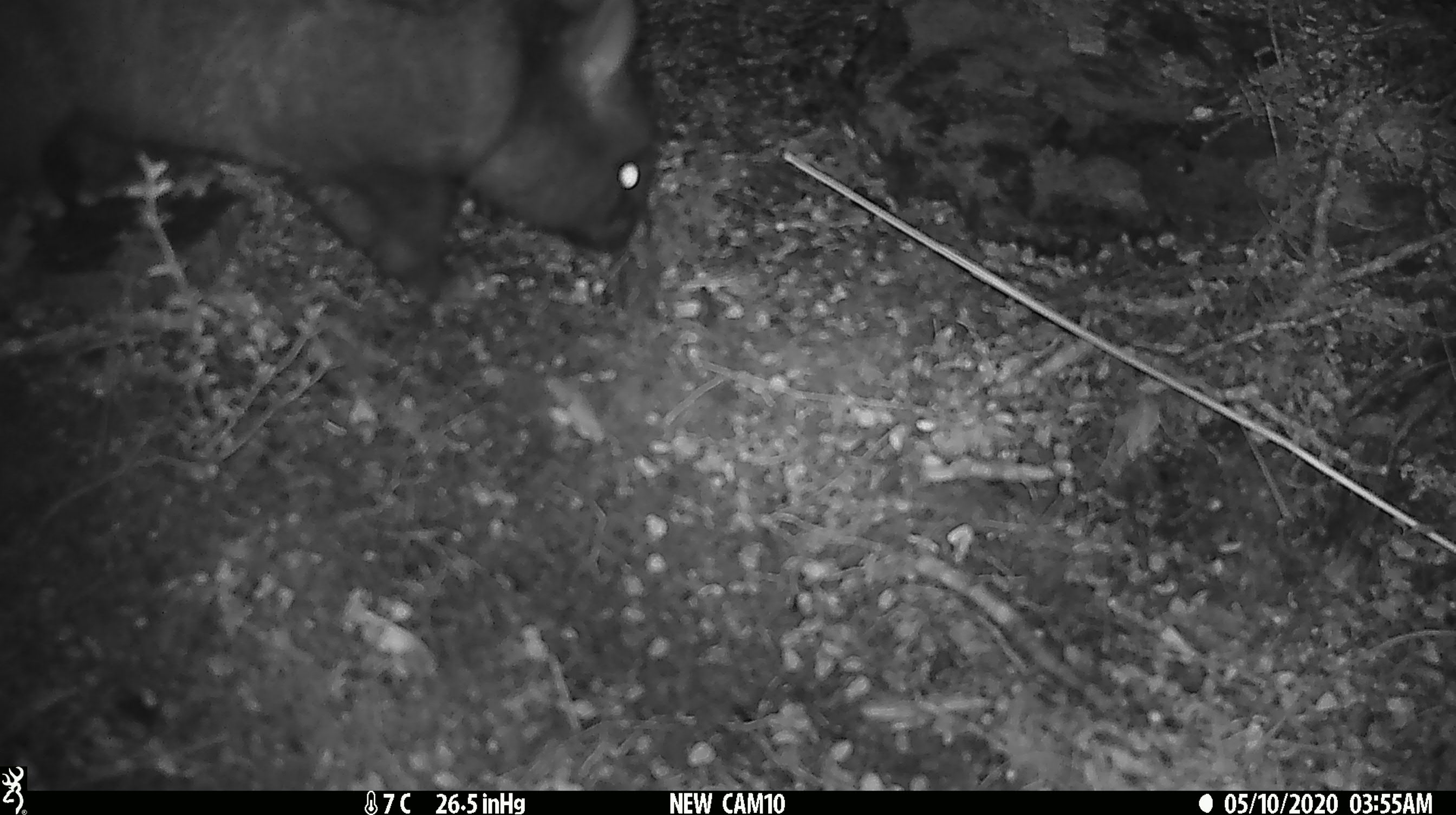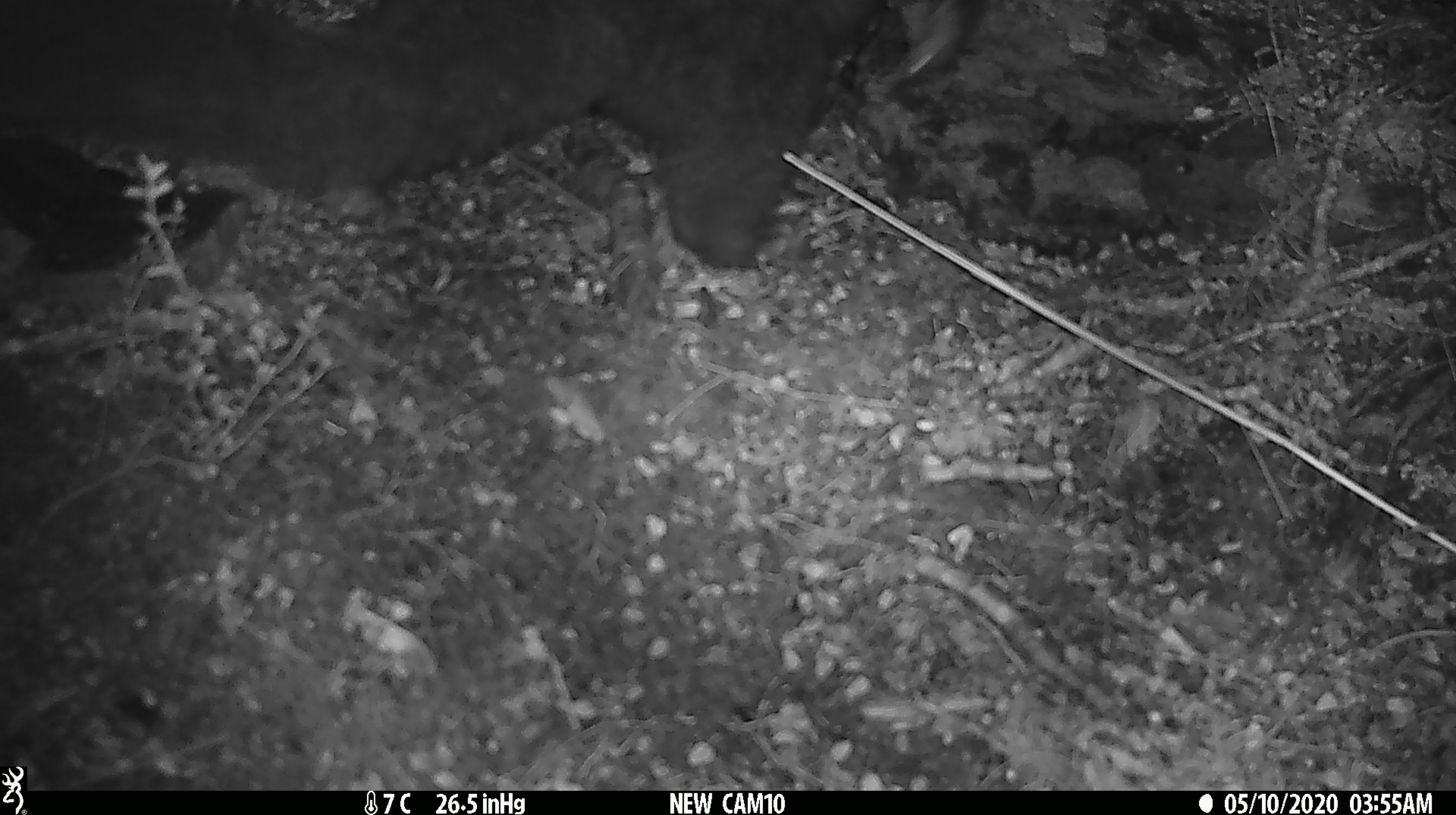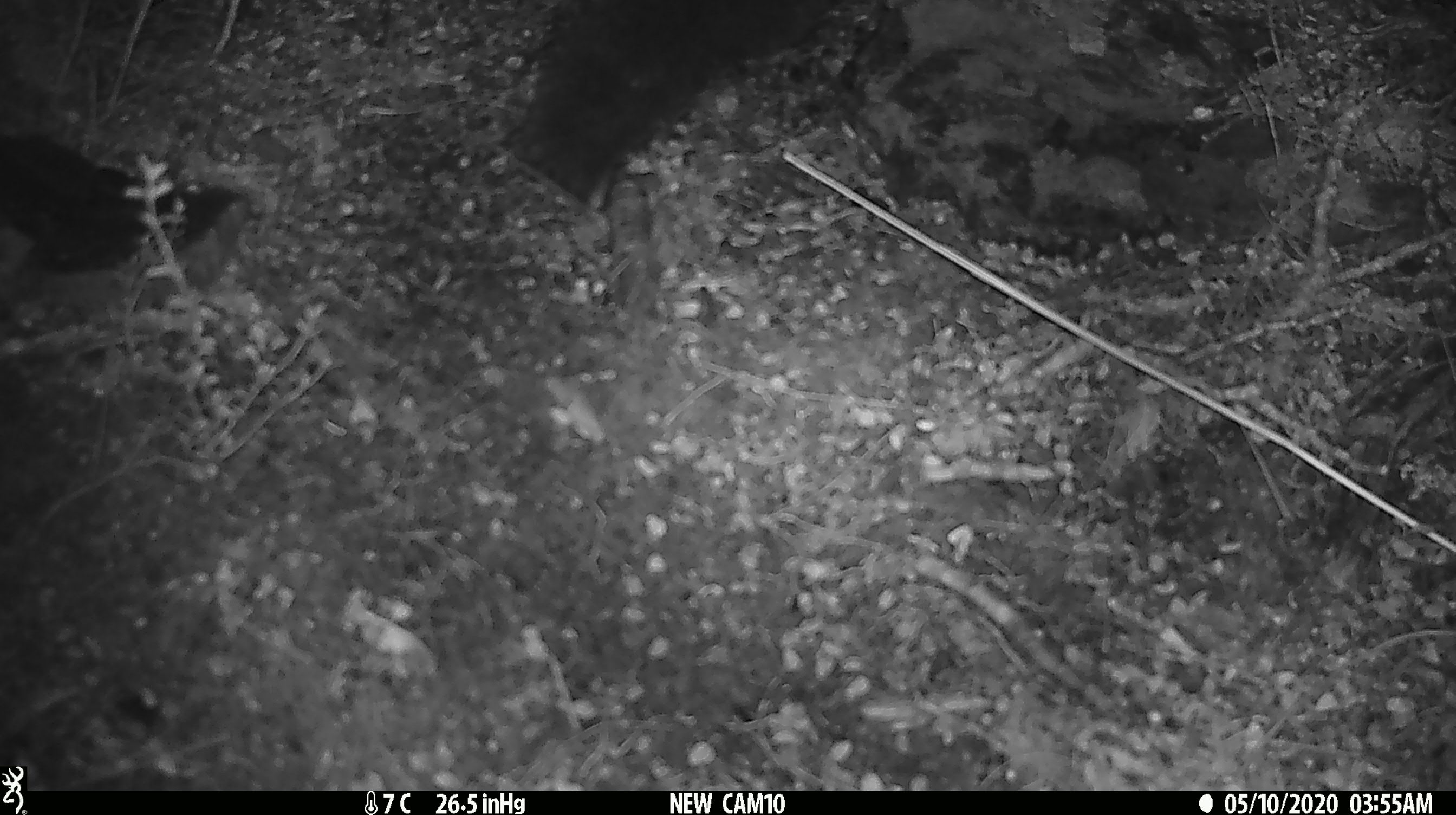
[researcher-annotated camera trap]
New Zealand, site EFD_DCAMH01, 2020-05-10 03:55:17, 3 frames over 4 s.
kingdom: Animalia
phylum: Chordata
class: Mammalia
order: Diprotodontia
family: Phalangeridae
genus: Trichosurus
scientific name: Trichosurus vulpecula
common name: common brushtail possum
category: possum